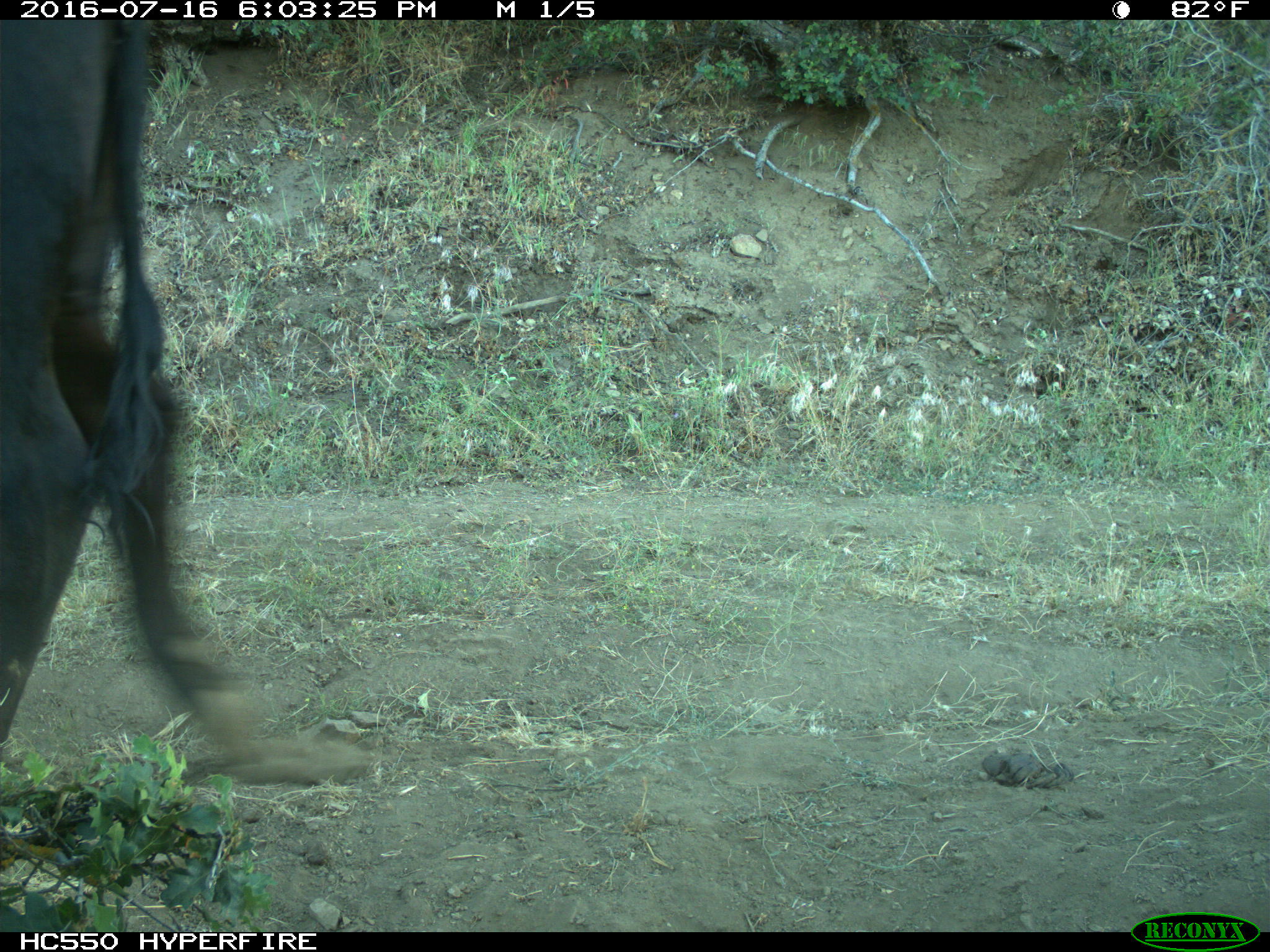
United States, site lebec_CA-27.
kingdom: Animalia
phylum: Chordata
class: Mammalia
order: Artiodactyla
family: Bovidae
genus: Bos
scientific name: Bos taurus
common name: domestic cow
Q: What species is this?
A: Bos taurus (domestic cow).